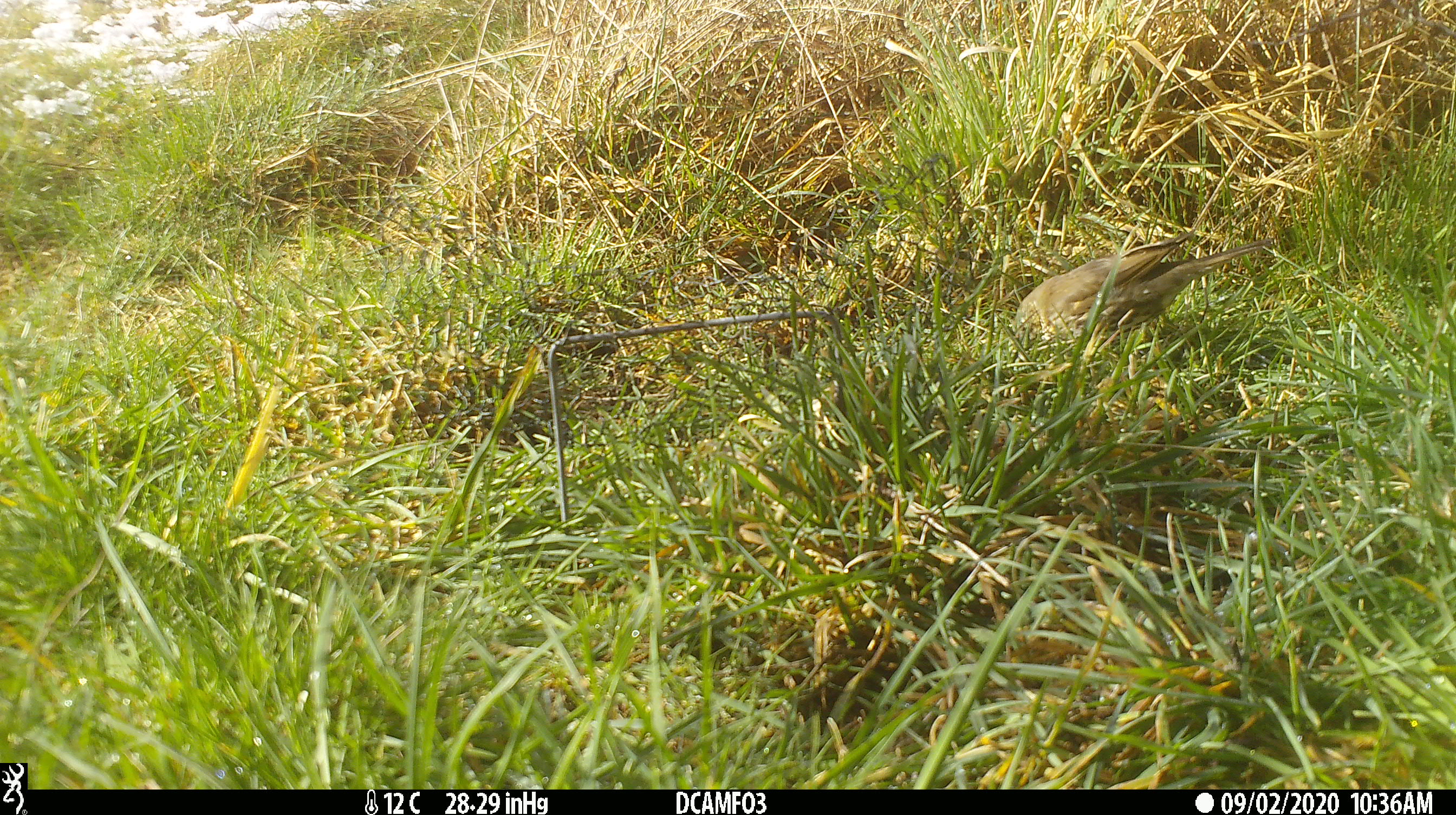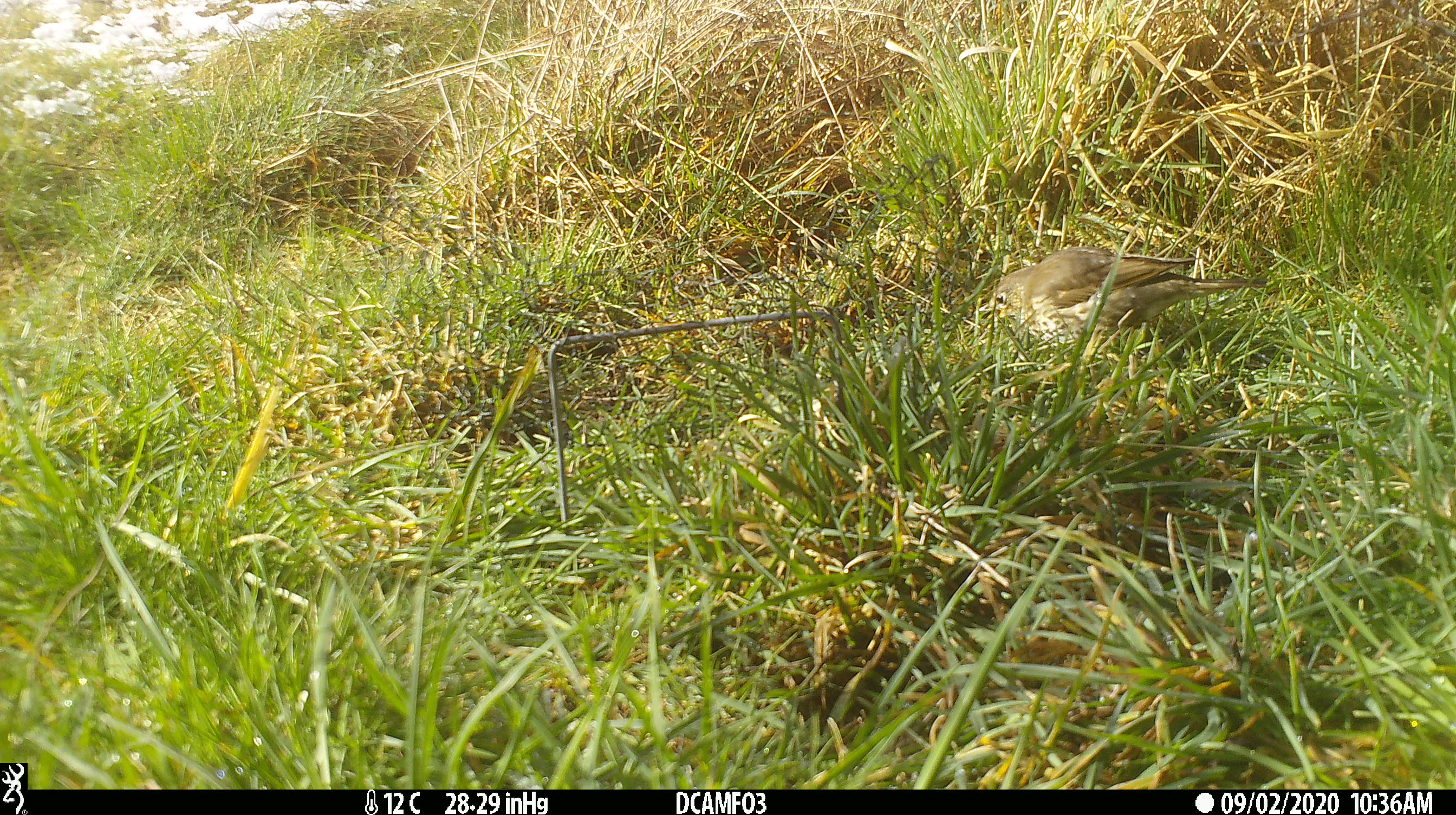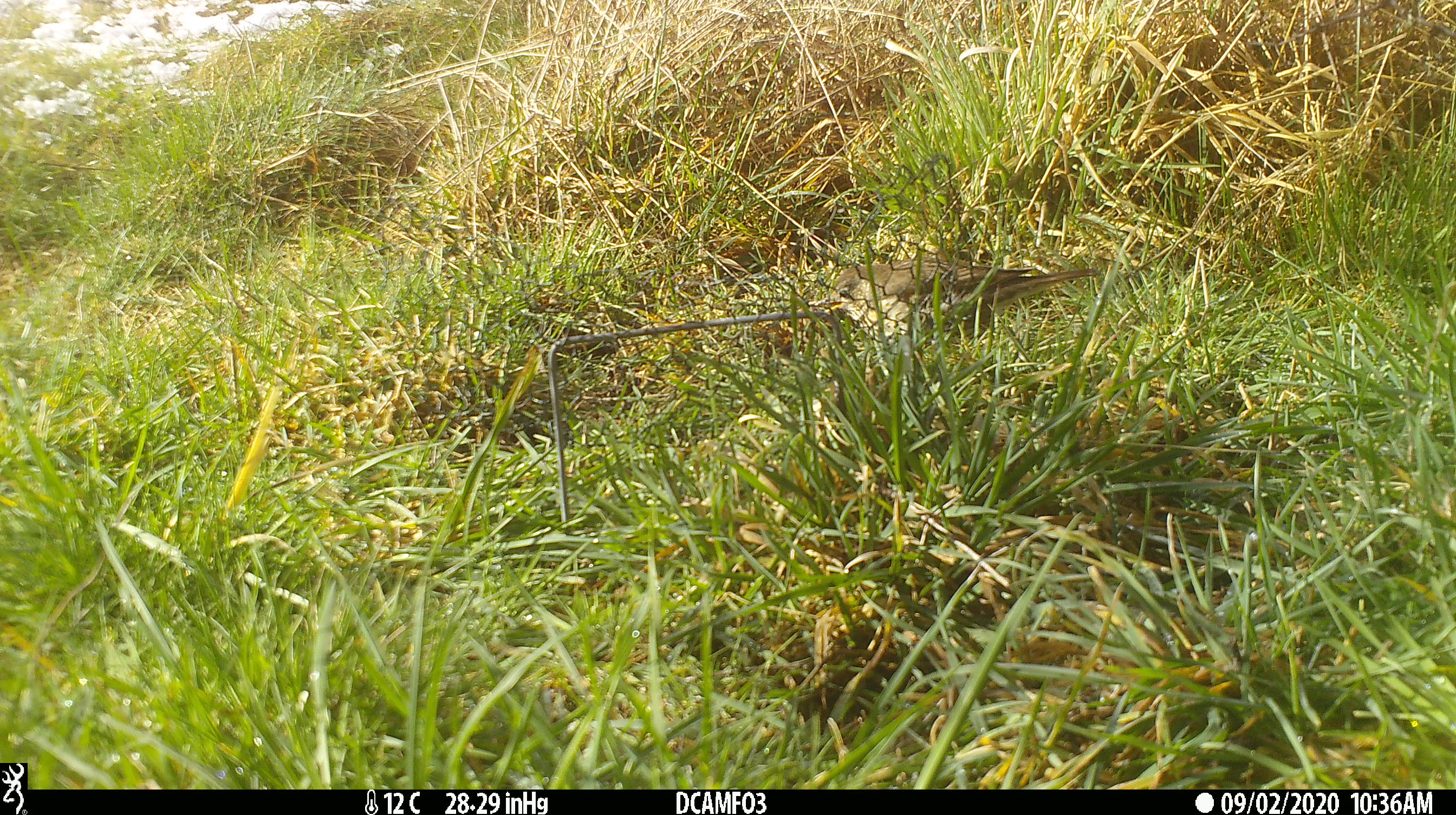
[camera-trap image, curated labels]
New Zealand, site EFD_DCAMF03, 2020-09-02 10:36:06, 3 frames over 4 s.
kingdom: Animalia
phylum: Chordata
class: Aves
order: Passeriformes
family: Turdidae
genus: Turdus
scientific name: Turdus philomelos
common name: song thrush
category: thrush